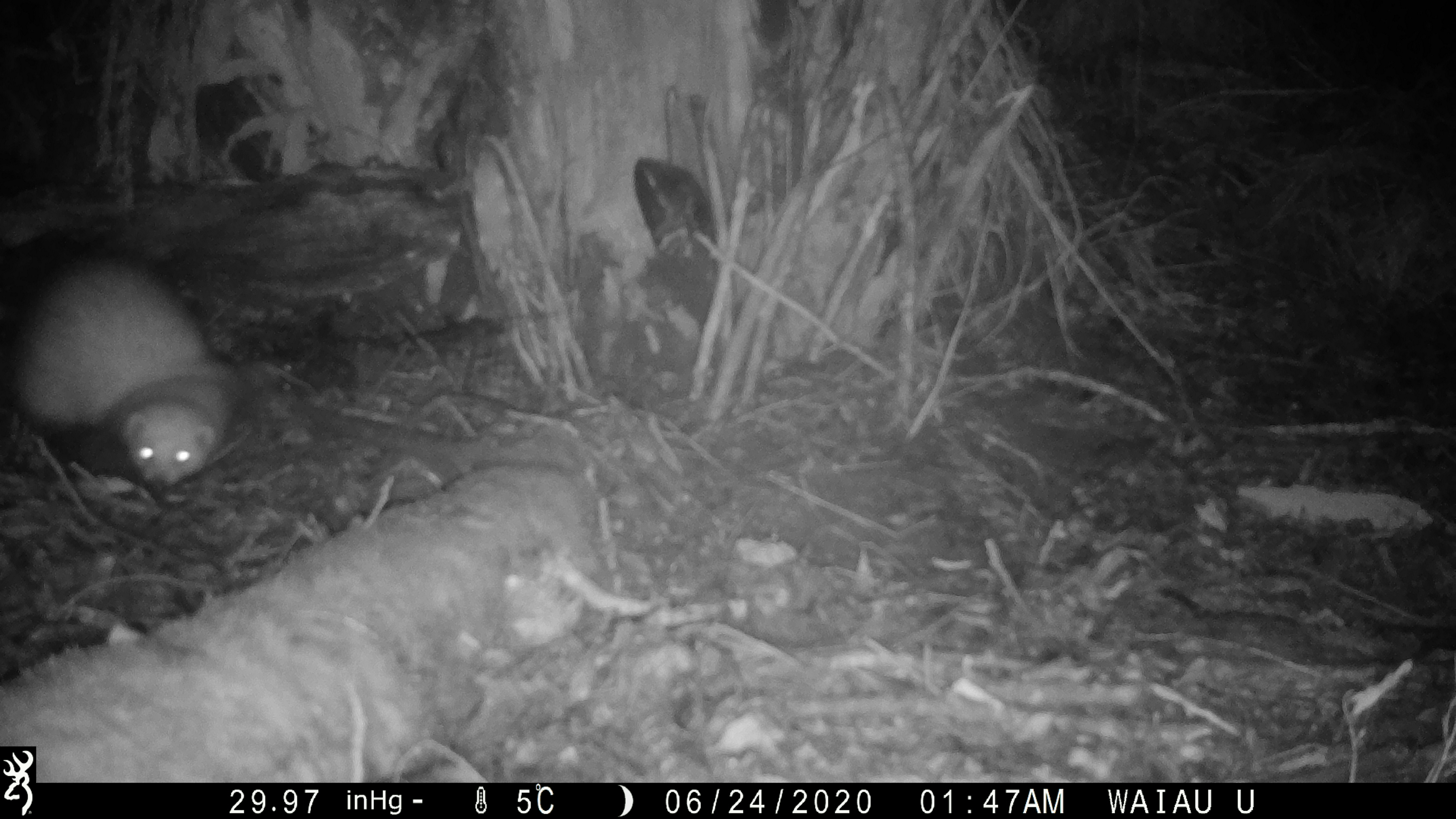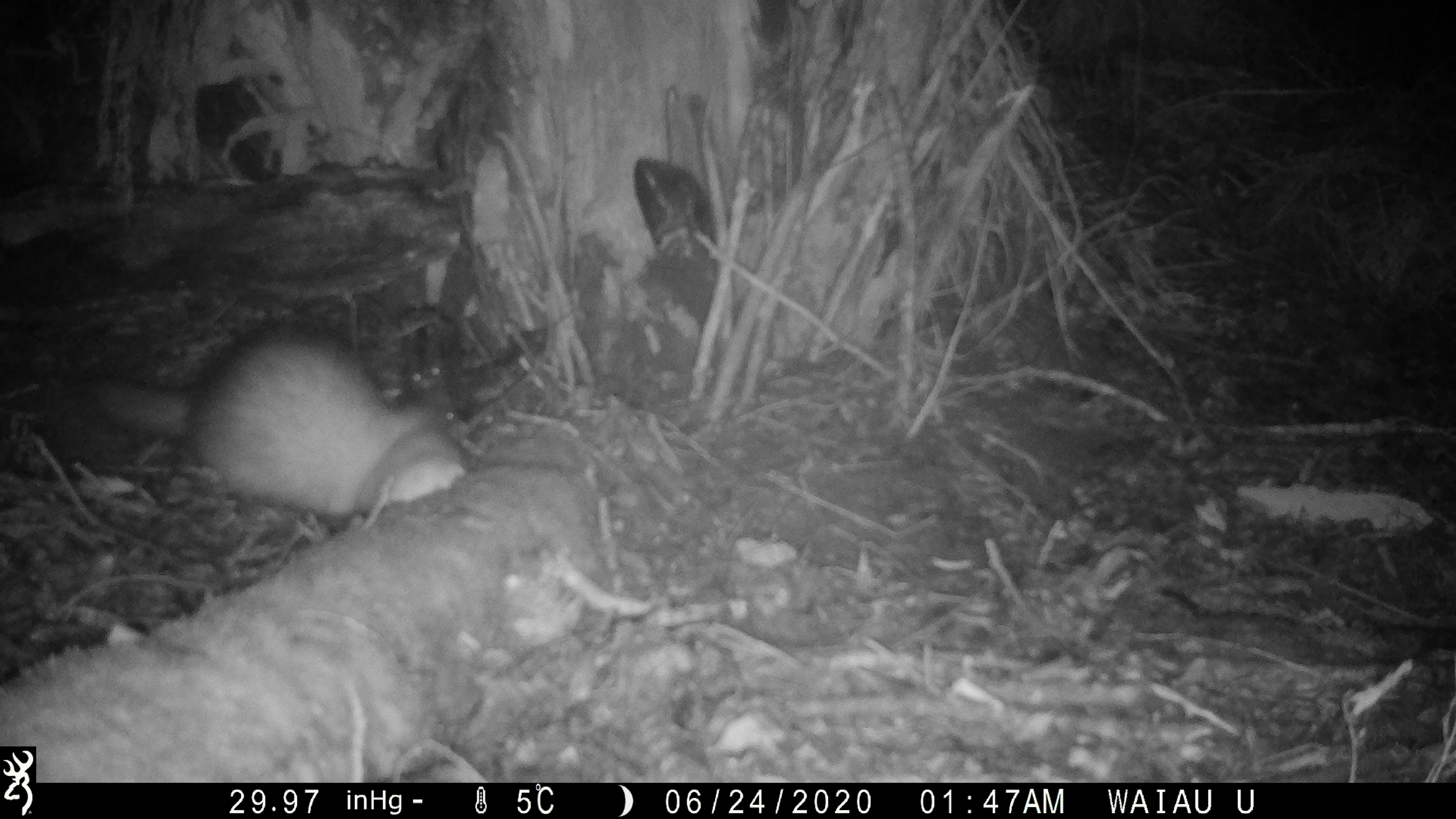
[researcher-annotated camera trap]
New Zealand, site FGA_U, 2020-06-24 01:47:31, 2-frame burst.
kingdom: Animalia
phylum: Chordata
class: Mammalia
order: Carnivora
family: Mustelidae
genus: Mustela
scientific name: Mustela furo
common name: ferret